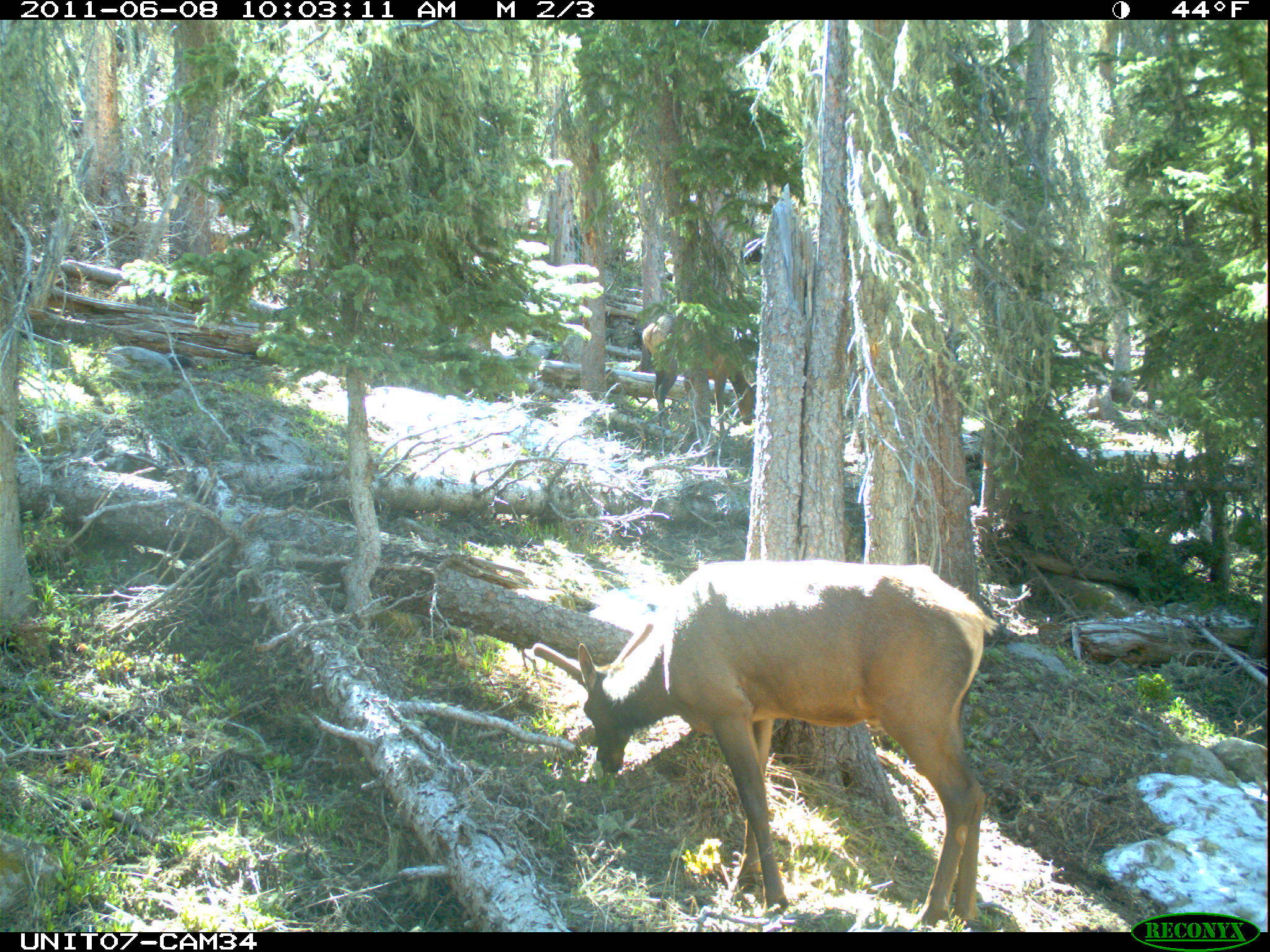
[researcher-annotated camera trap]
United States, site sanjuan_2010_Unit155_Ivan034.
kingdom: Animalia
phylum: Chordata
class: Mammalia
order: Artiodactyla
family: Cervidae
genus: Cervus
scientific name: Cervus elaphus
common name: red deer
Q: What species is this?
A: Cervus elaphus (red deer).